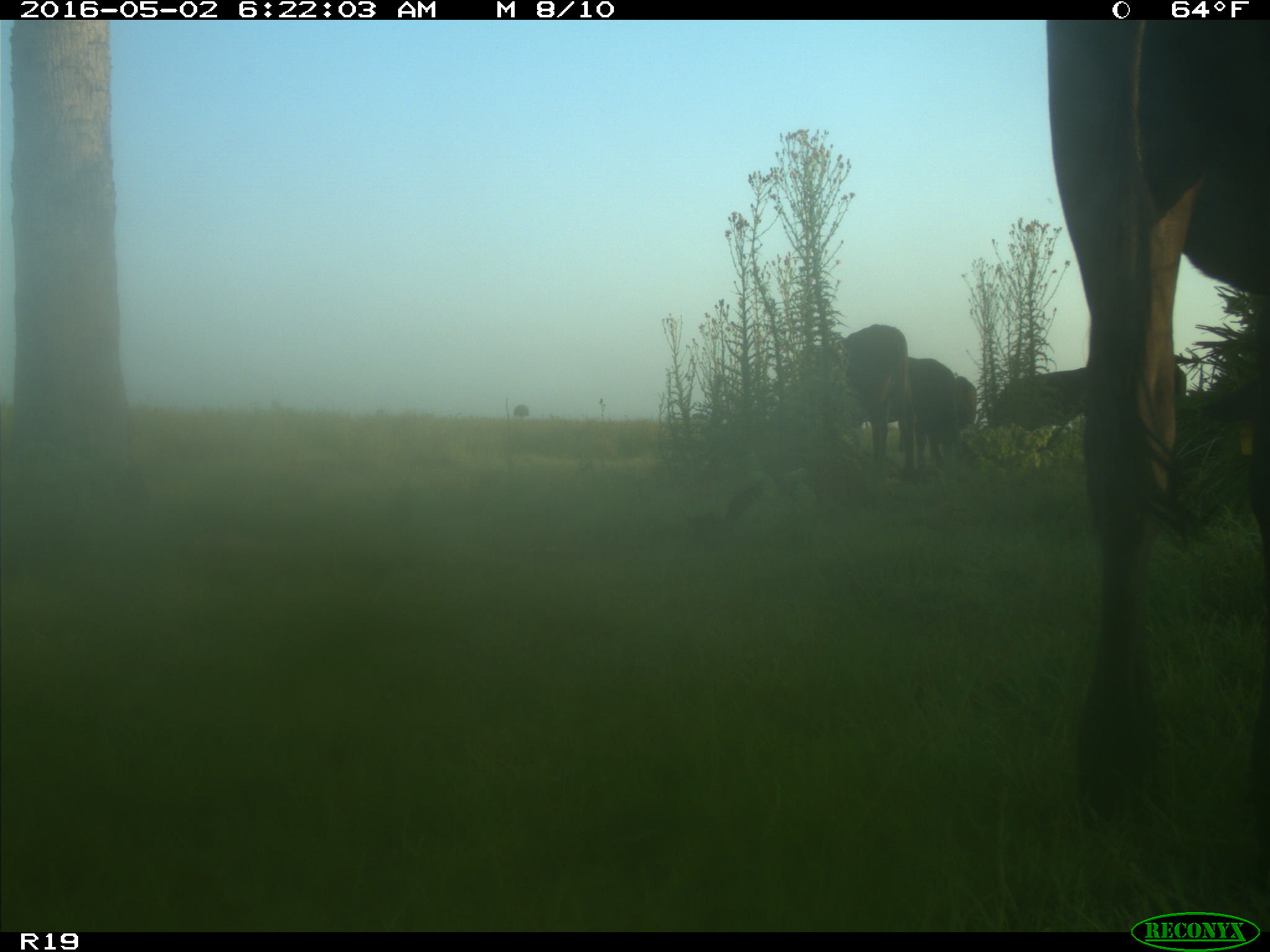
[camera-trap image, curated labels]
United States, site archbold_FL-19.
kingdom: Animalia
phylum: Chordata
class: Mammalia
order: Artiodactyla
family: Bovidae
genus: Bos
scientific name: Bos taurus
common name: domestic cow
Bos taurus (domestic cow).